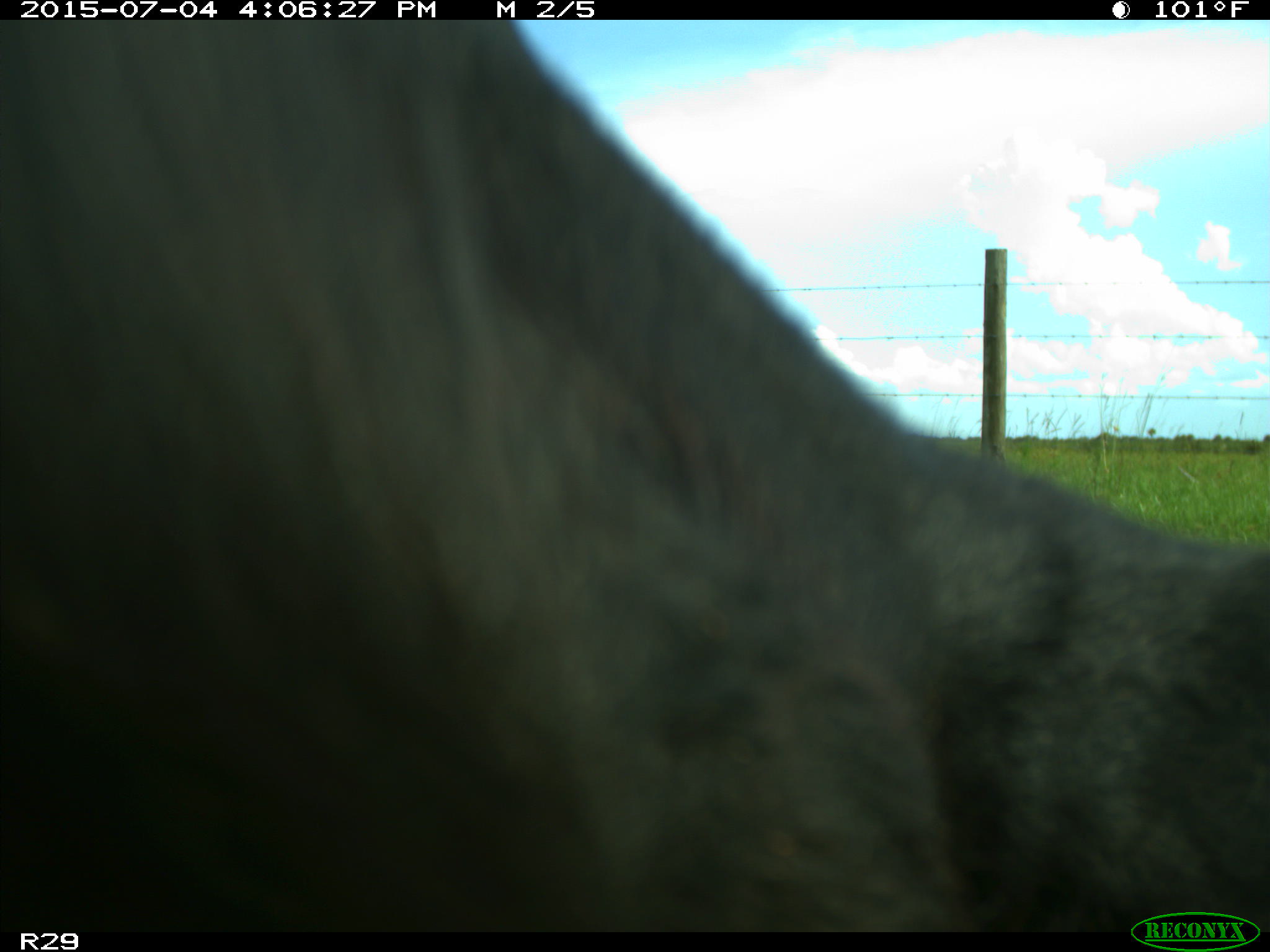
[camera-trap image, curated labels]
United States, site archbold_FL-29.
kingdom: Animalia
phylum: Chordata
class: Mammalia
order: Artiodactyla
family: Bovidae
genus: Bos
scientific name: Bos taurus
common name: domestic cow